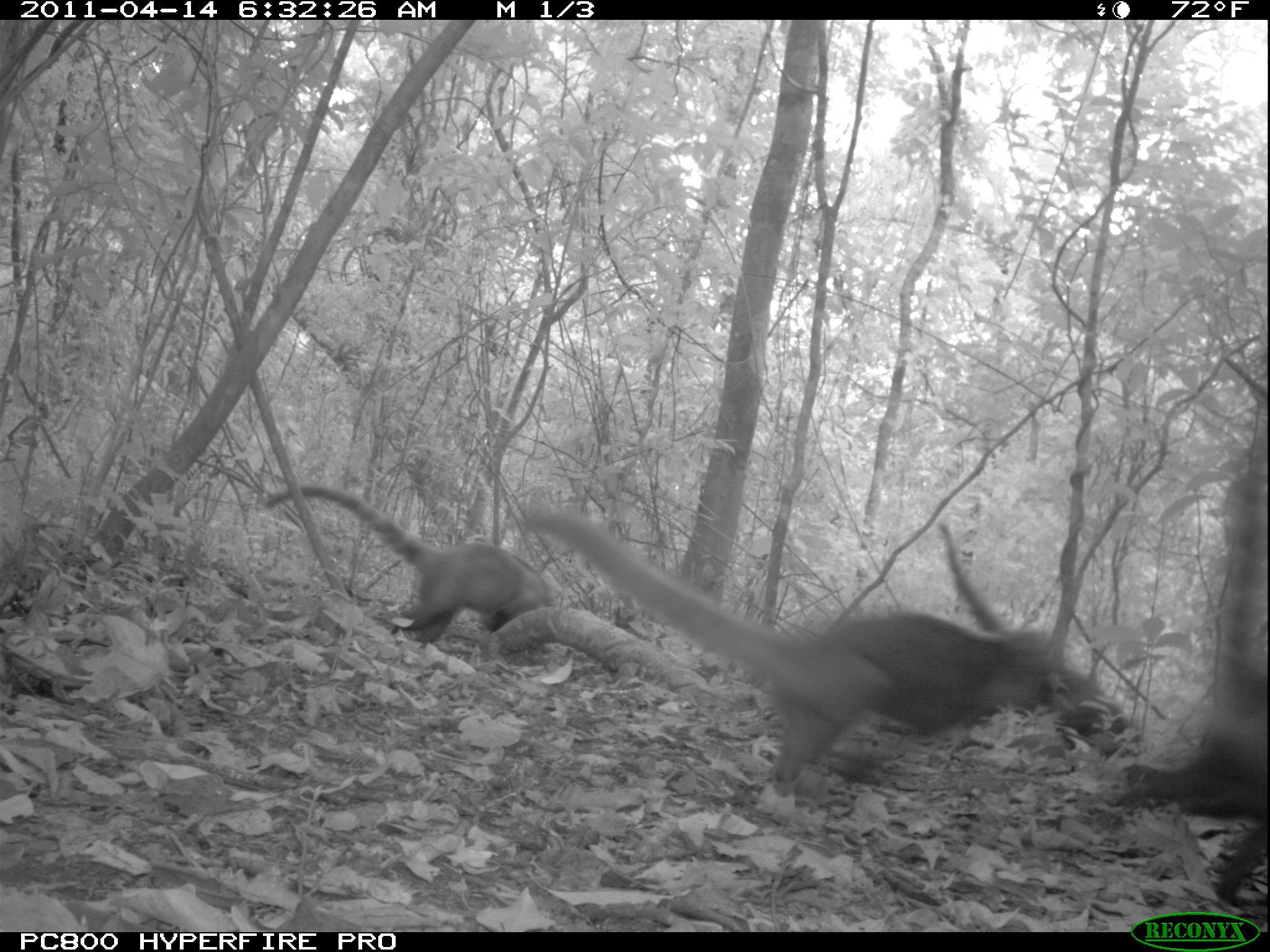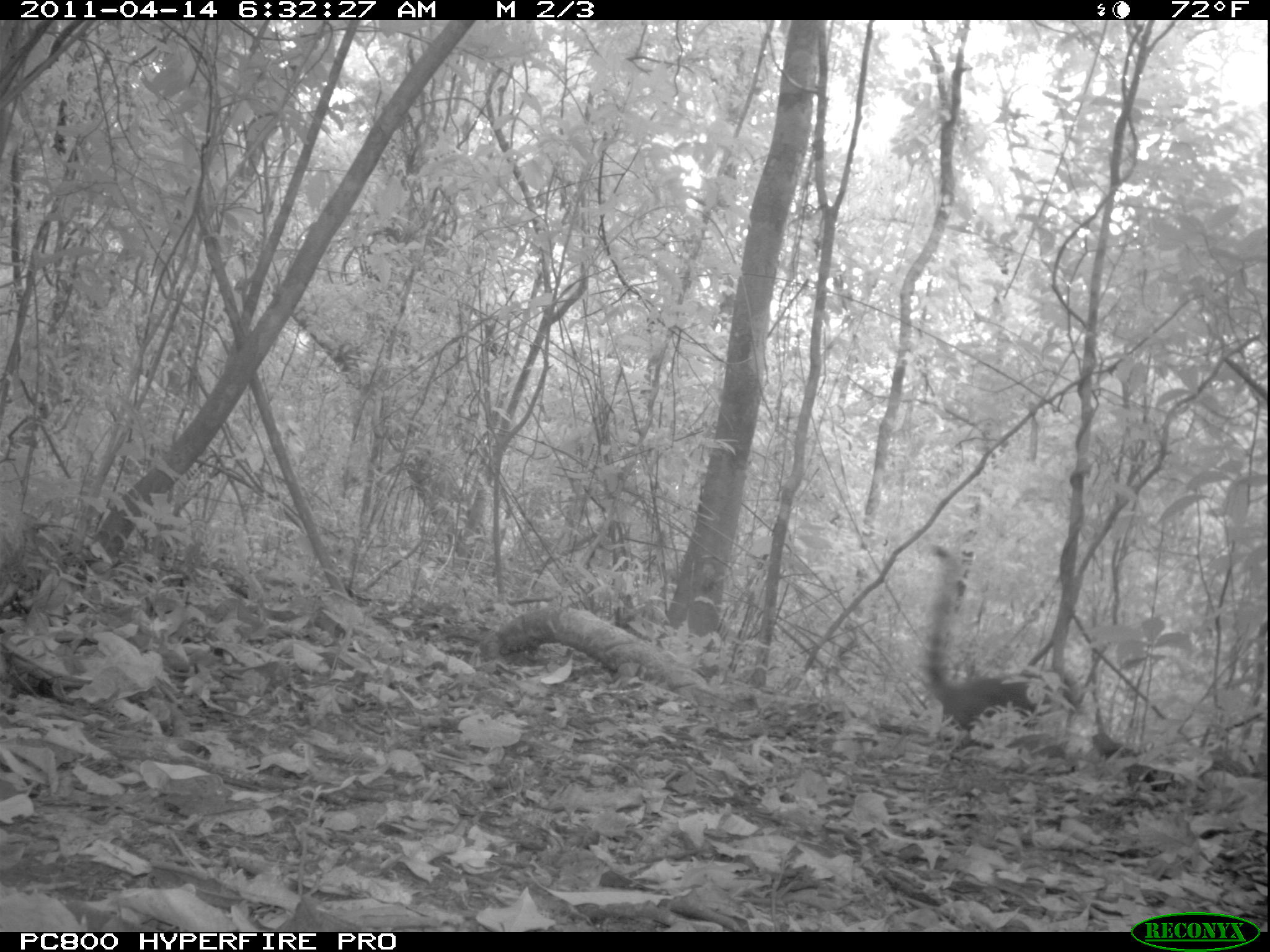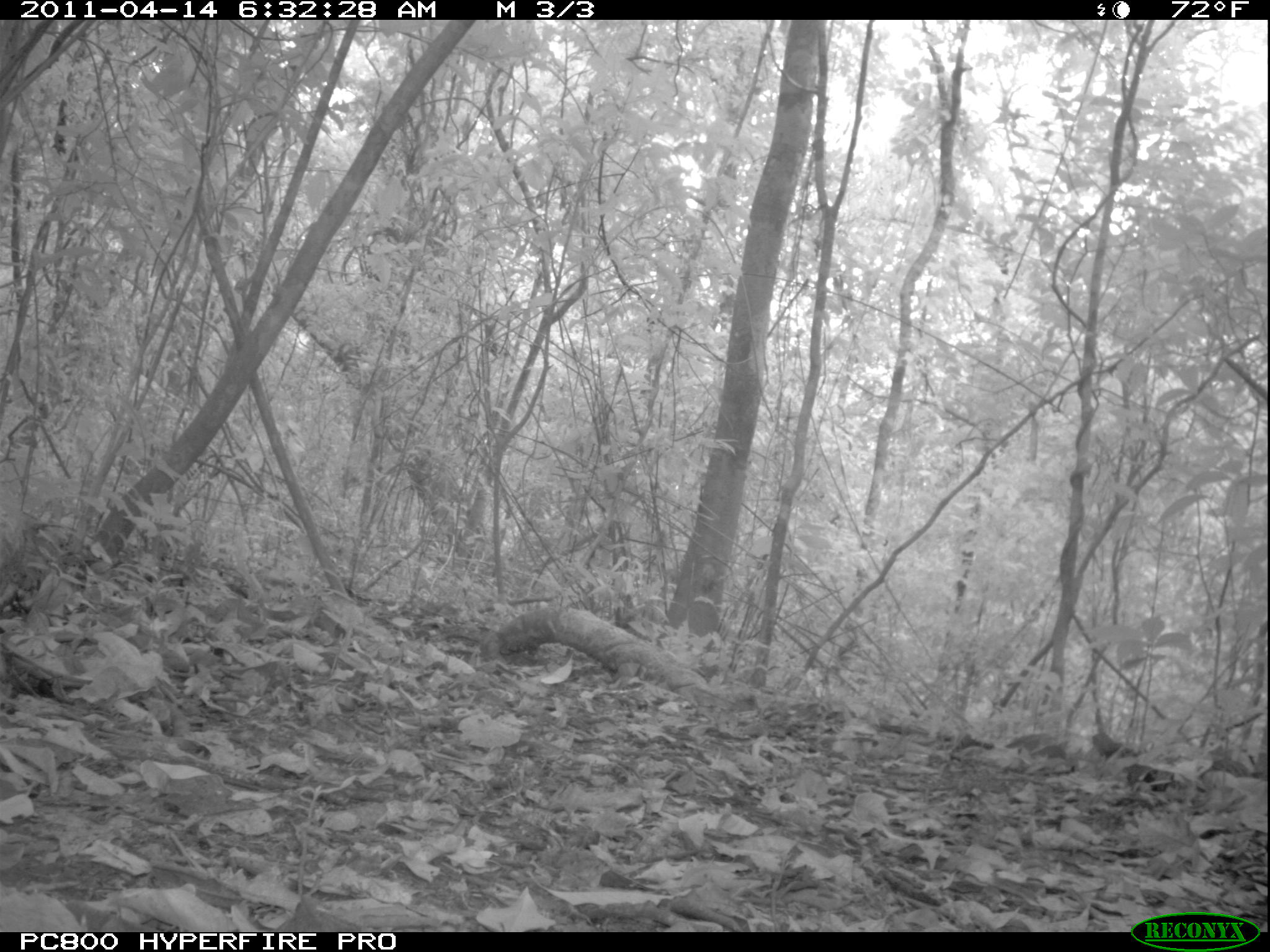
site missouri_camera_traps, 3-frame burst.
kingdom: Animalia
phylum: Chordata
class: Mammalia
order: Carnivora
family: Procyonidae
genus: Nasua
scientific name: Nasua narica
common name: white-nosed coati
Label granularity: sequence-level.